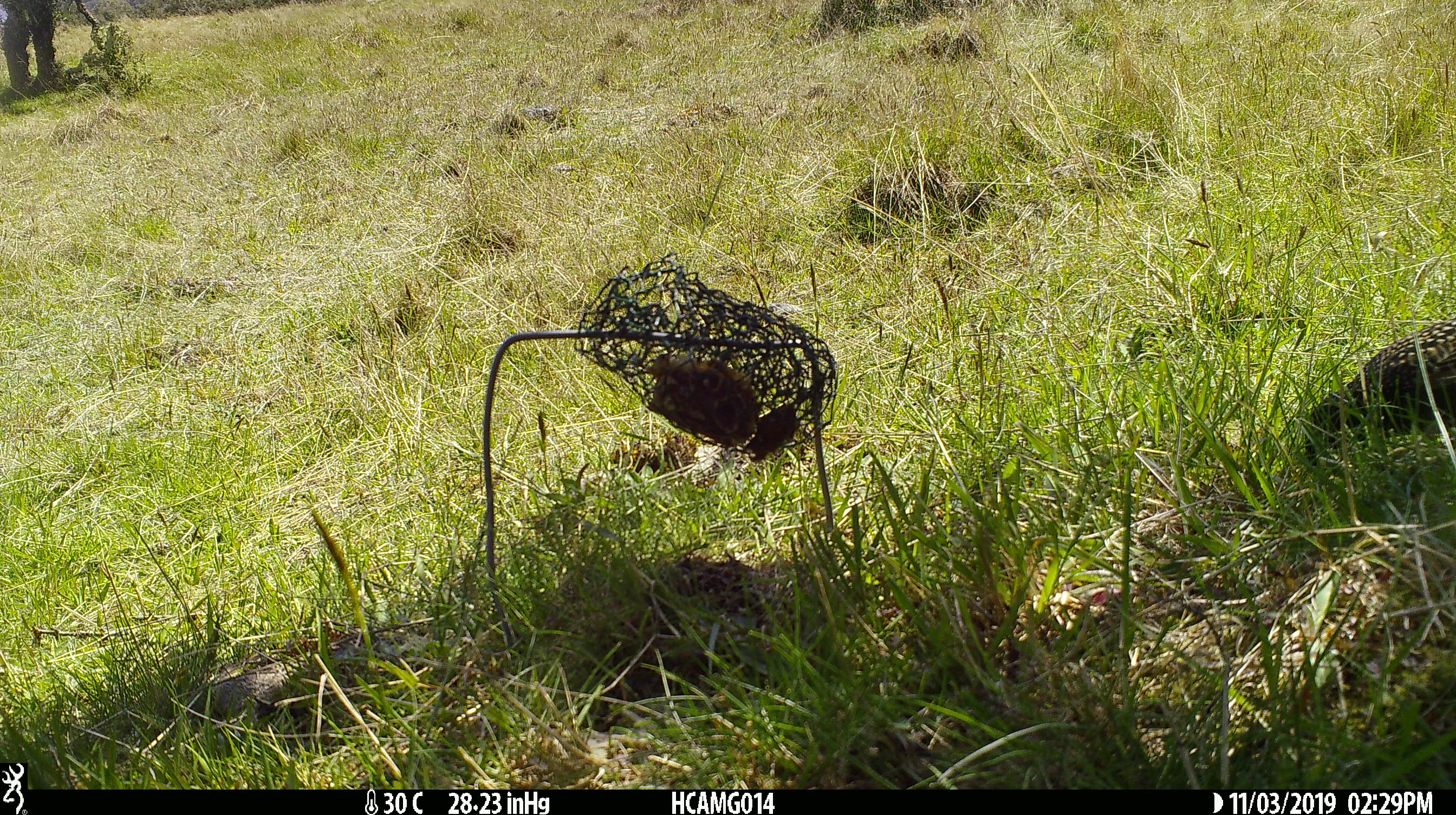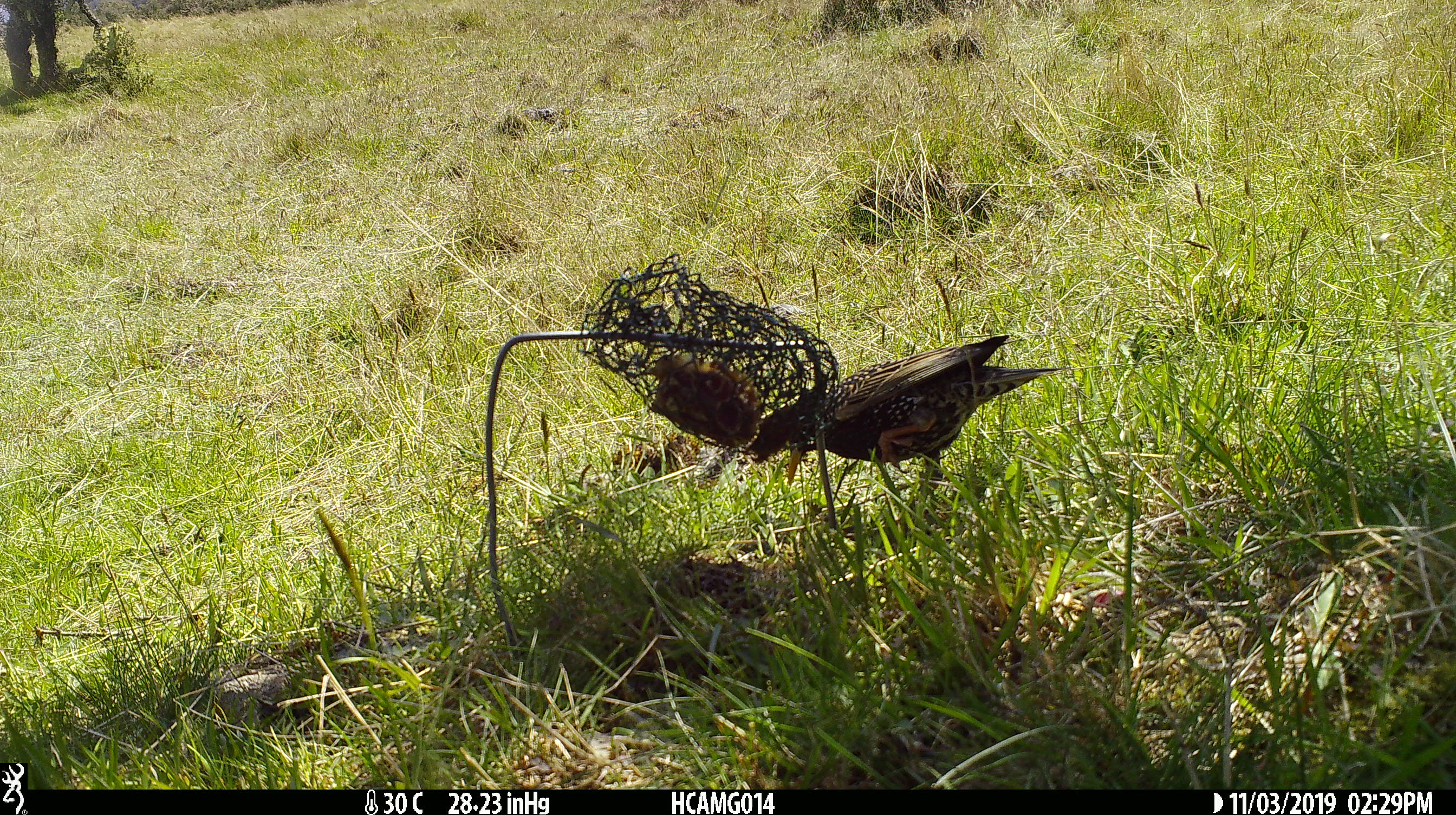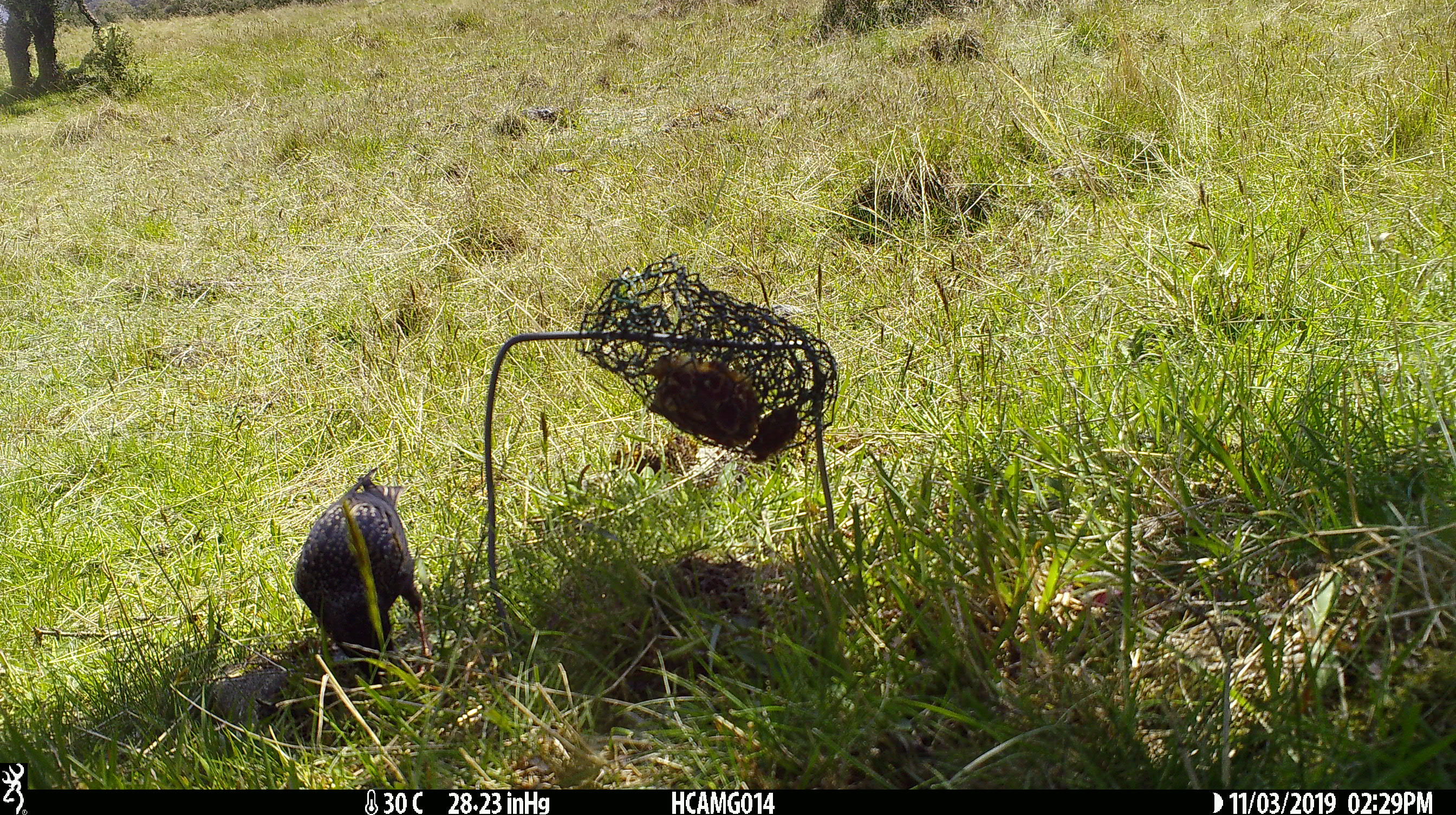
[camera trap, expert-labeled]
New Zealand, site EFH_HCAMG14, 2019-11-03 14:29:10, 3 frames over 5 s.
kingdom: Animalia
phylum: Chordata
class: Aves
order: Passeriformes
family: Sturnidae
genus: Sturnus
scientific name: Sturnus vulgaris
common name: european starling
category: starling